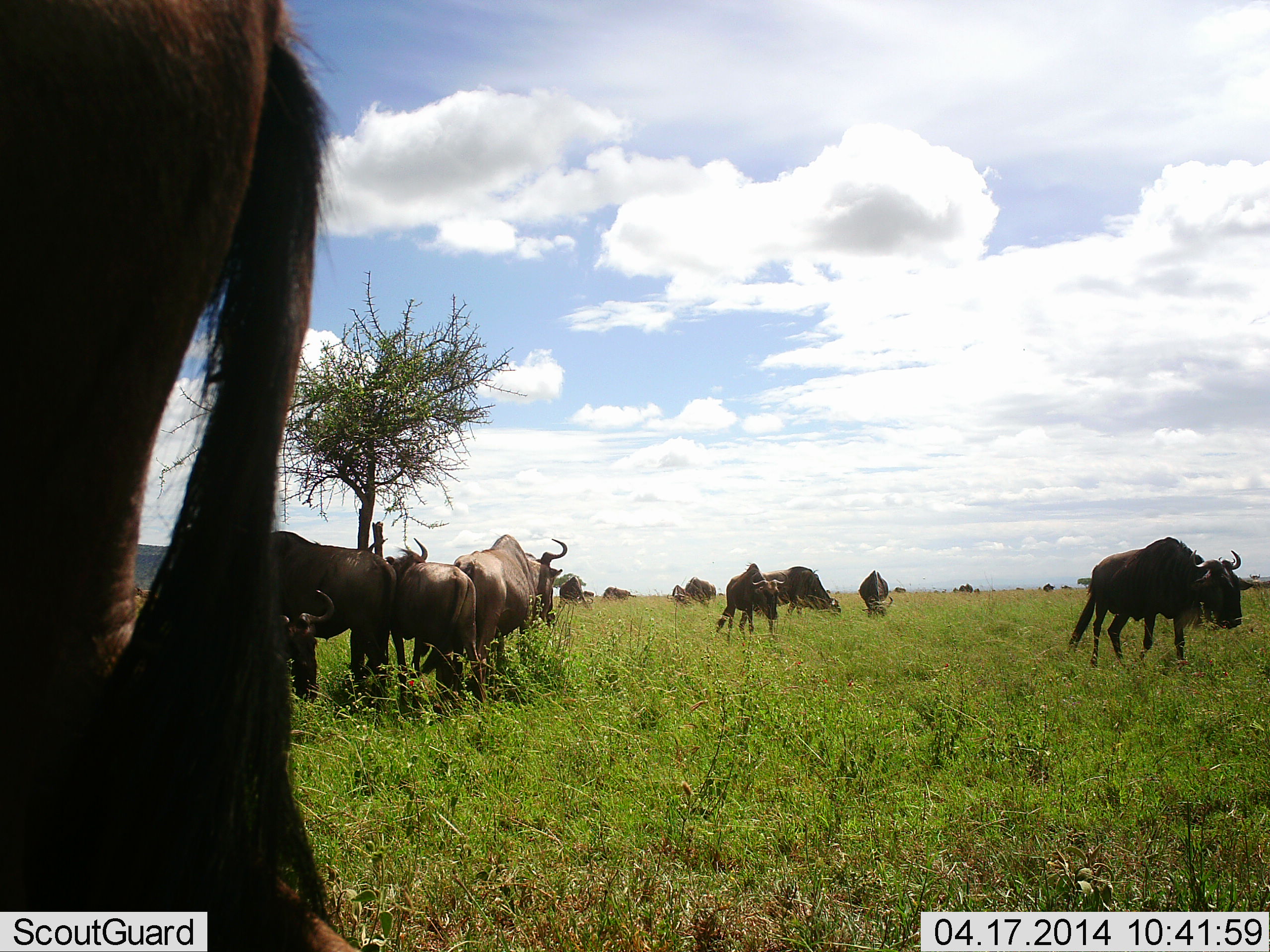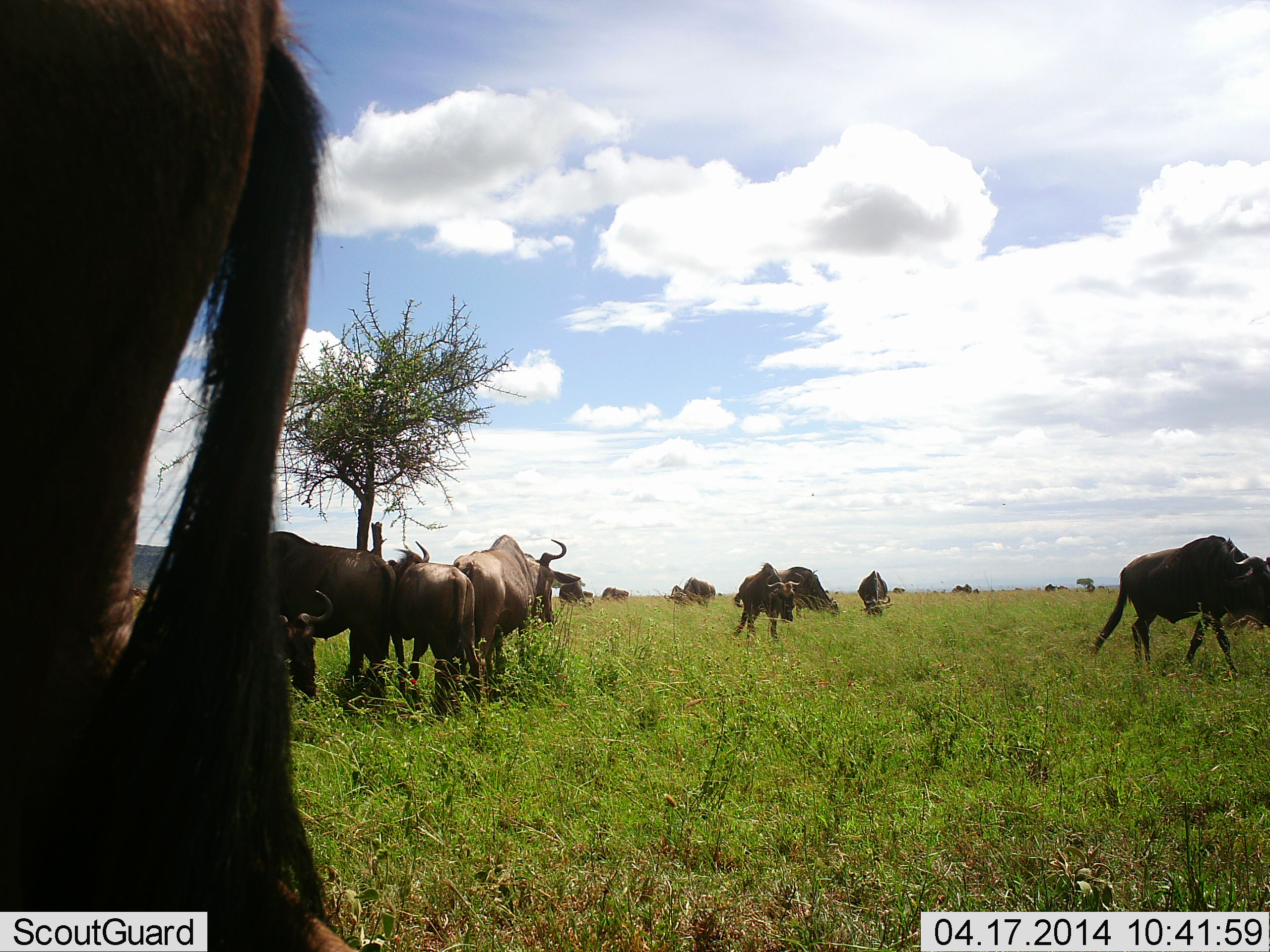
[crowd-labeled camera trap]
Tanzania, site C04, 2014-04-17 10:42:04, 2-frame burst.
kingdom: Animalia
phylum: Chordata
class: Mammalia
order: Artiodactyla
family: Bovidae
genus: Connochaetes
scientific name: Connochaetes taurinus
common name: blue wildebeest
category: wildebeest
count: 11-50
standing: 90%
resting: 0%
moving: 90%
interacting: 0%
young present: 0%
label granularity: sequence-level